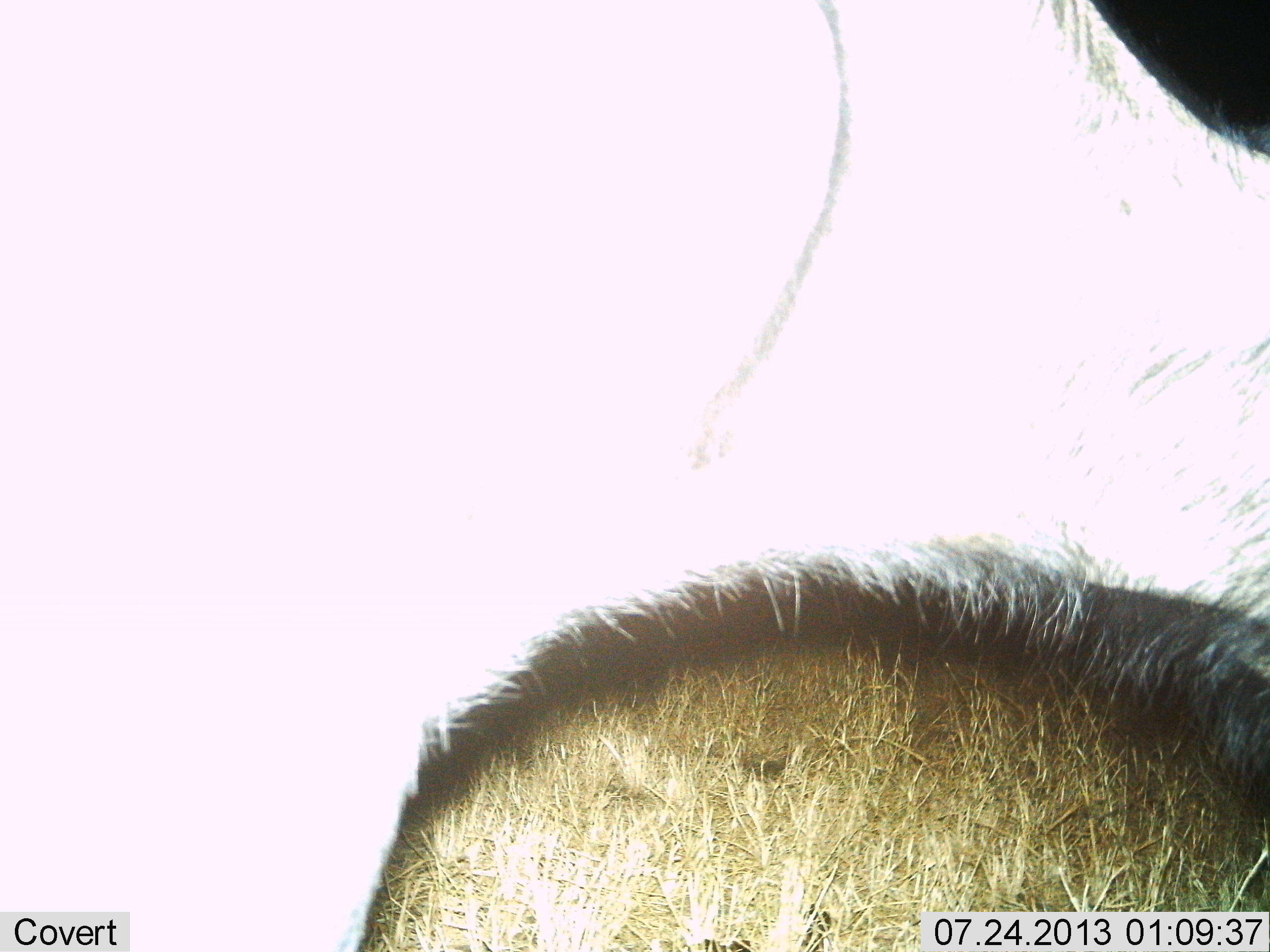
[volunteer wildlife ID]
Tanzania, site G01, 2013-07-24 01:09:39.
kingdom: Animalia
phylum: Chordata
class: Mammalia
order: Artiodactyla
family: Bovidae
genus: Connochaetes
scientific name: Connochaetes taurinus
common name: blue wildebeest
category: wildebeest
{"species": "wildebeest (blue wildebeest) (Connochaetes taurinus)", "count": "1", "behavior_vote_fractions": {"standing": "100%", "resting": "0%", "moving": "0%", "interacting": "0%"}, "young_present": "0%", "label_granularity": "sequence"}